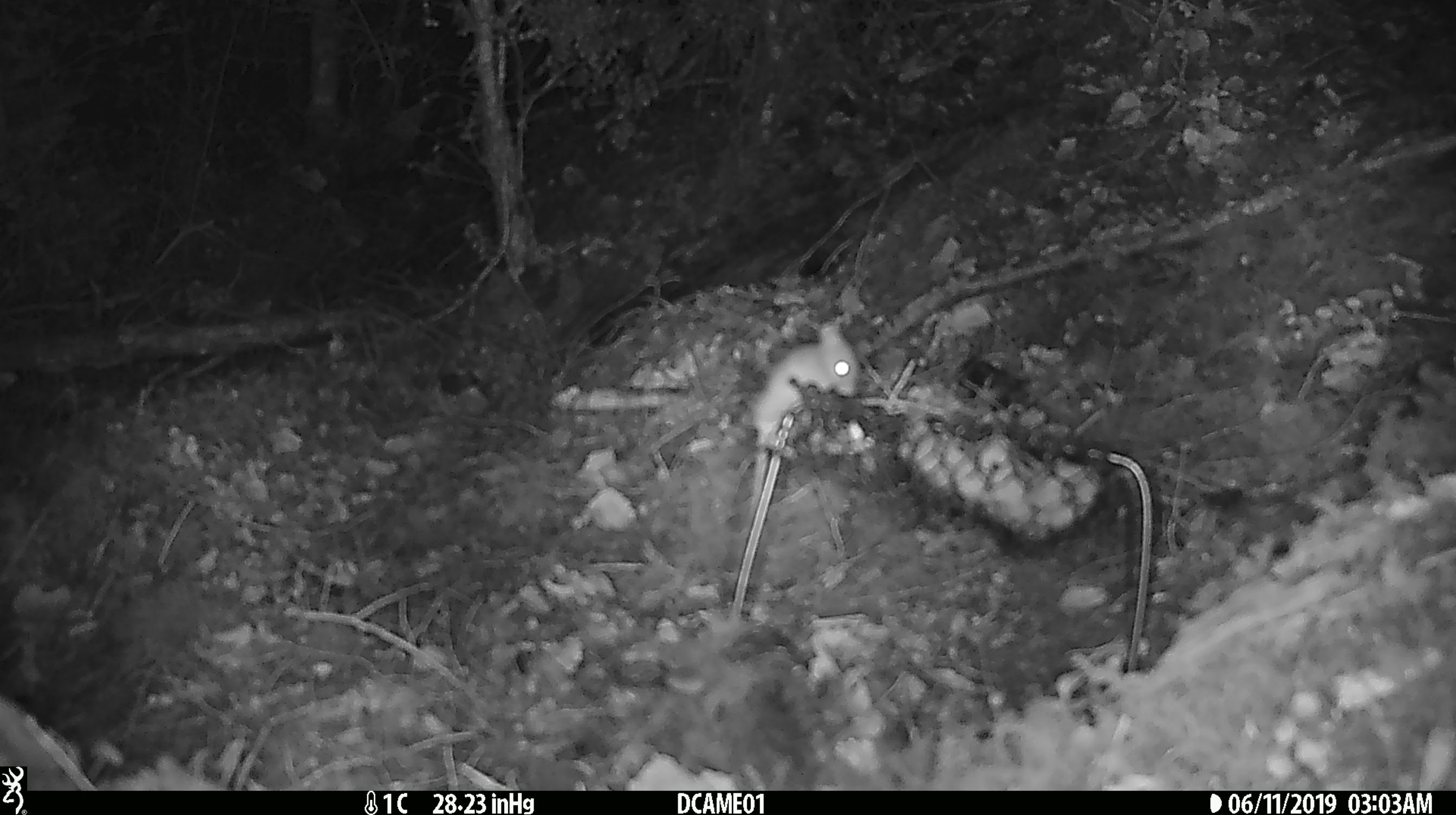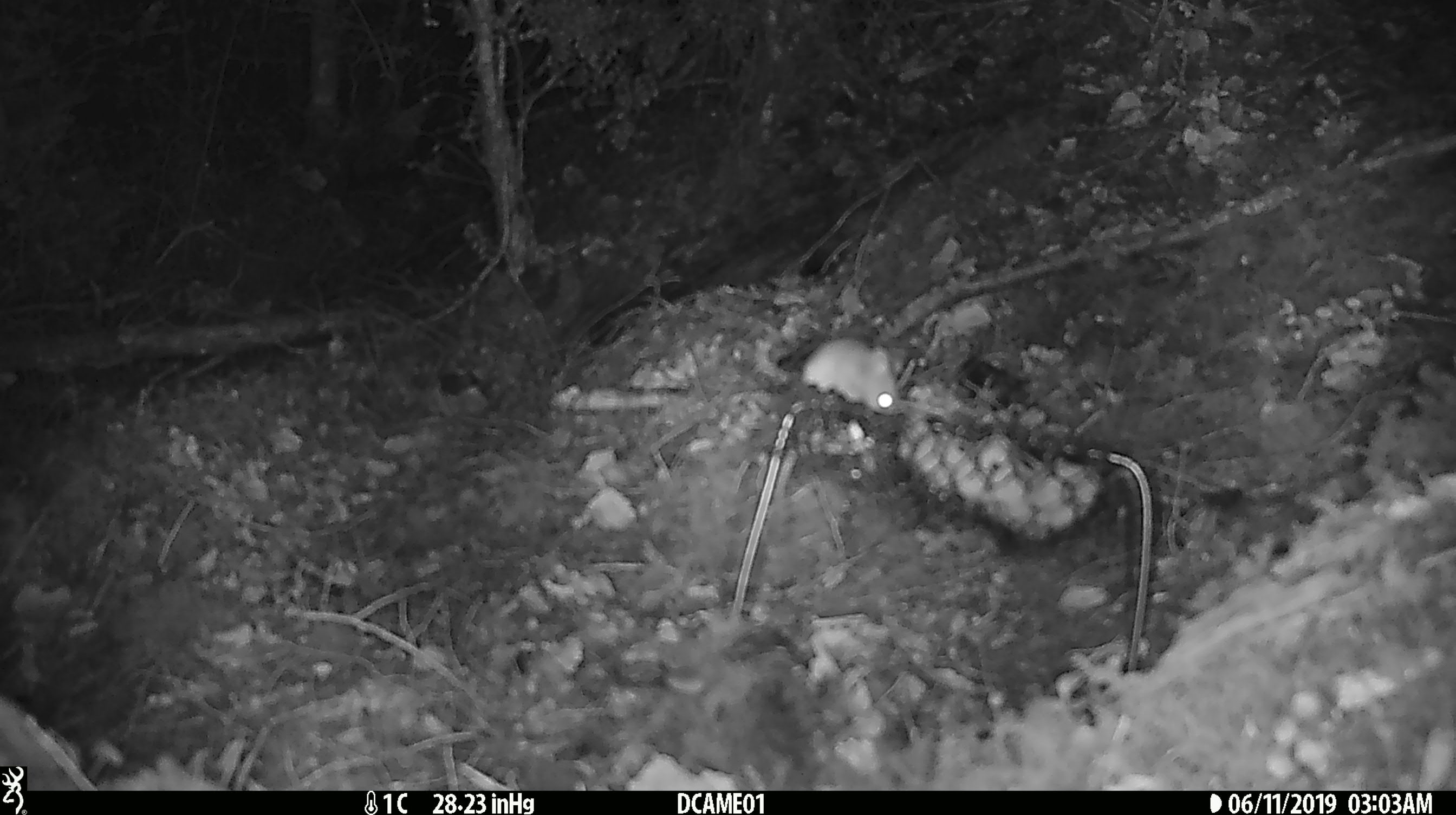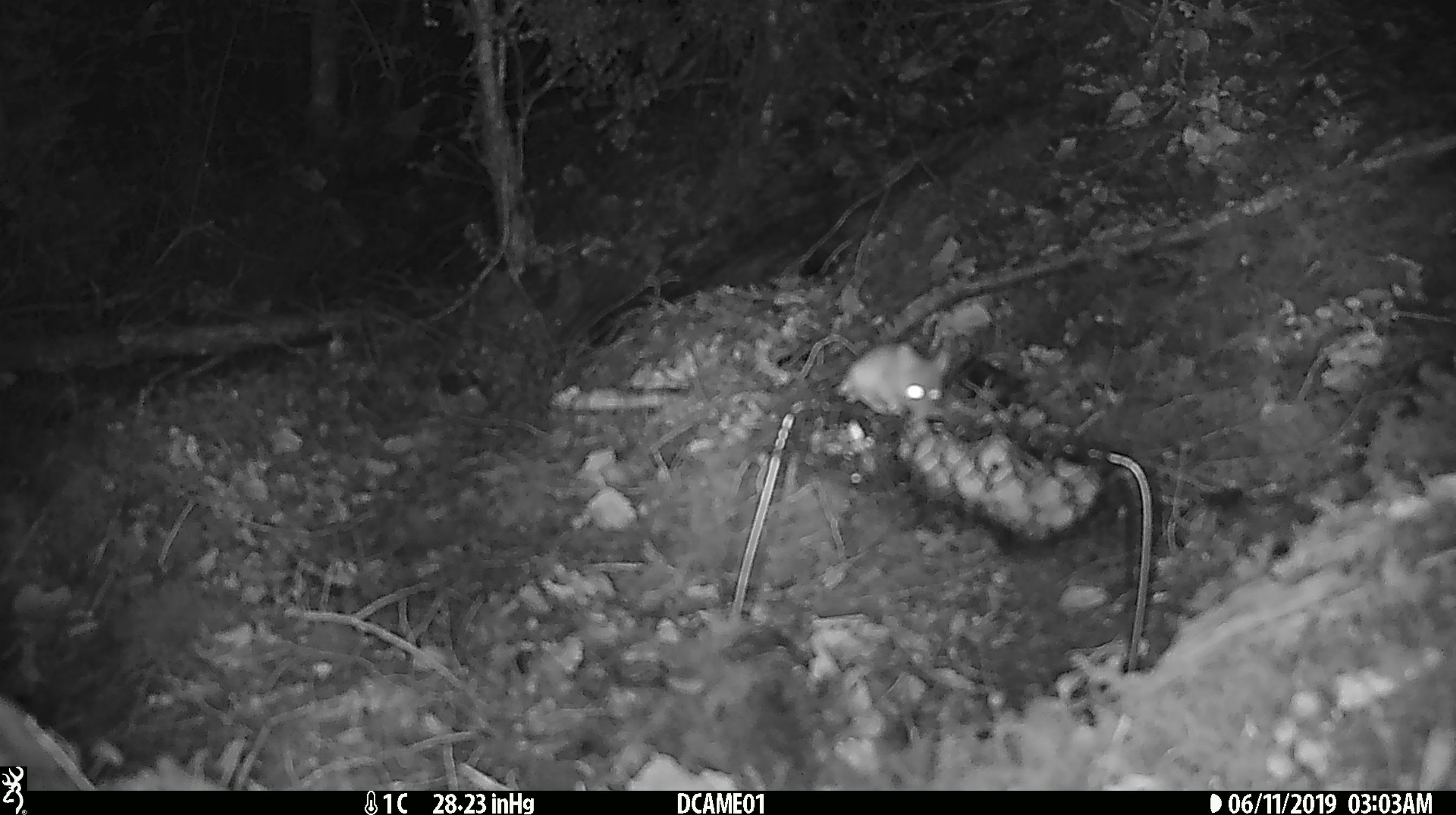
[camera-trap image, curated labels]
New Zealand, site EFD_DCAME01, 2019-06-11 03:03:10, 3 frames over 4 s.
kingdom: Animalia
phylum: Chordata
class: Mammalia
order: Rodentia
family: Muridae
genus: Mus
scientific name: Mus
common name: mouse